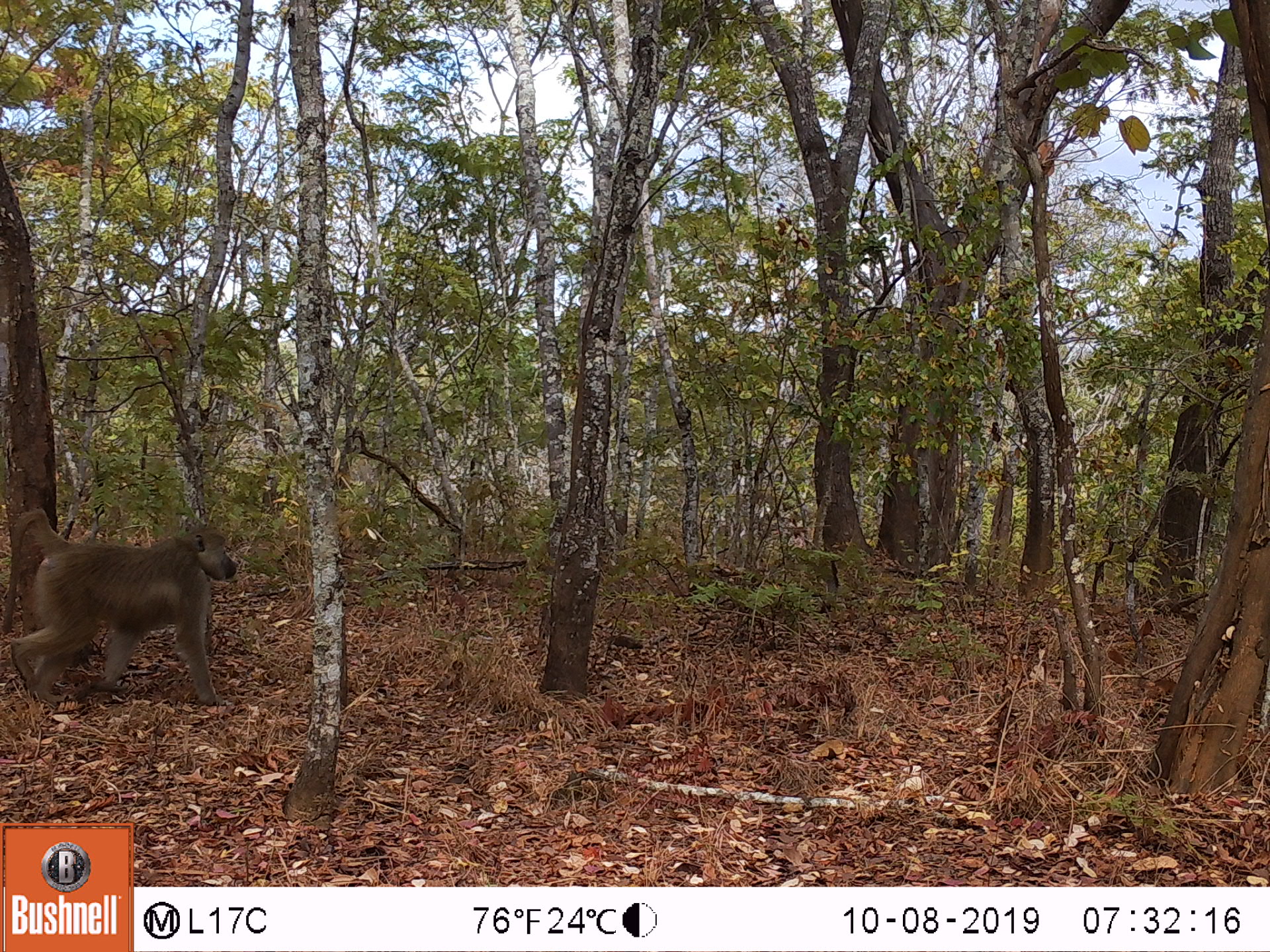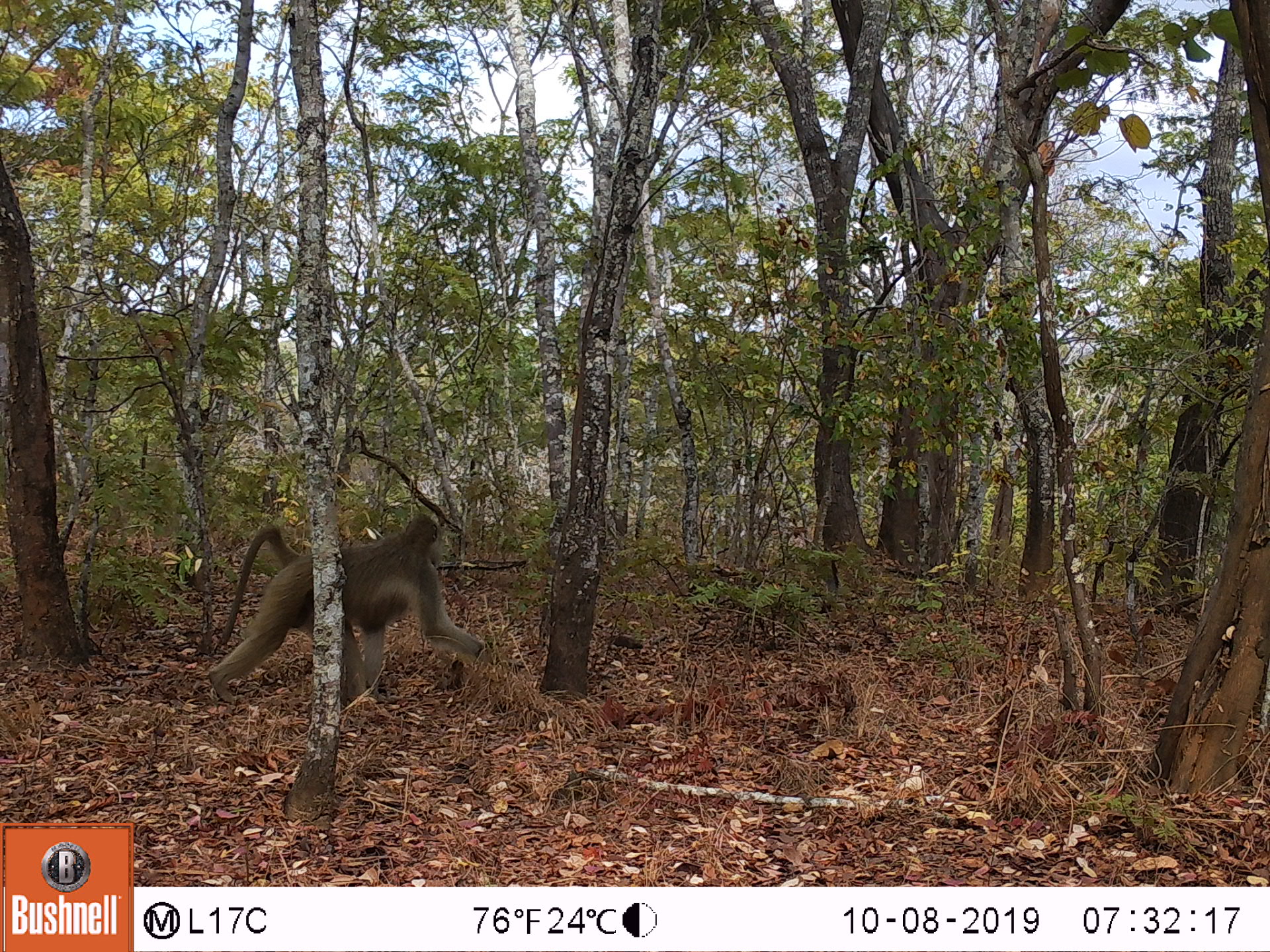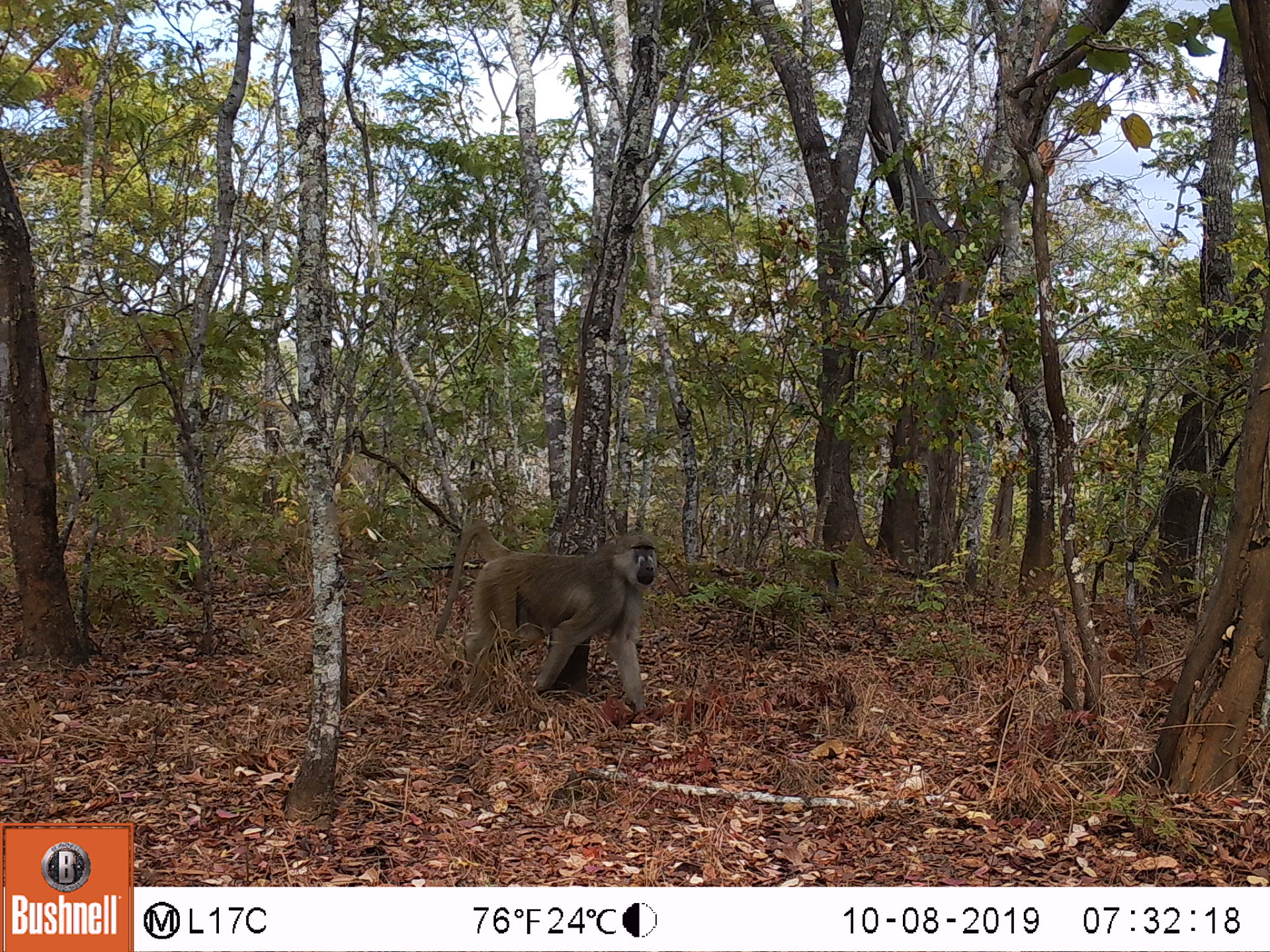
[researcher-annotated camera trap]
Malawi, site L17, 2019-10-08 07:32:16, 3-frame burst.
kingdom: Animalia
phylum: Chordata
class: Mammalia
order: Primates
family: Cercopithecidae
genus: Papio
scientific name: Papio cynocephalus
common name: yellow baboon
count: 1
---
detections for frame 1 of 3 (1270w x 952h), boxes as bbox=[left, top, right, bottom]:
yellow baboon: bbox=[0, 510, 239, 707]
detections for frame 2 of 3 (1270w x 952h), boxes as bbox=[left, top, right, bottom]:
yellow baboon: bbox=[199, 511, 491, 713]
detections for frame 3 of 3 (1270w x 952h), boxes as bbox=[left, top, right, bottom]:
yellow baboon: bbox=[427, 521, 669, 698]